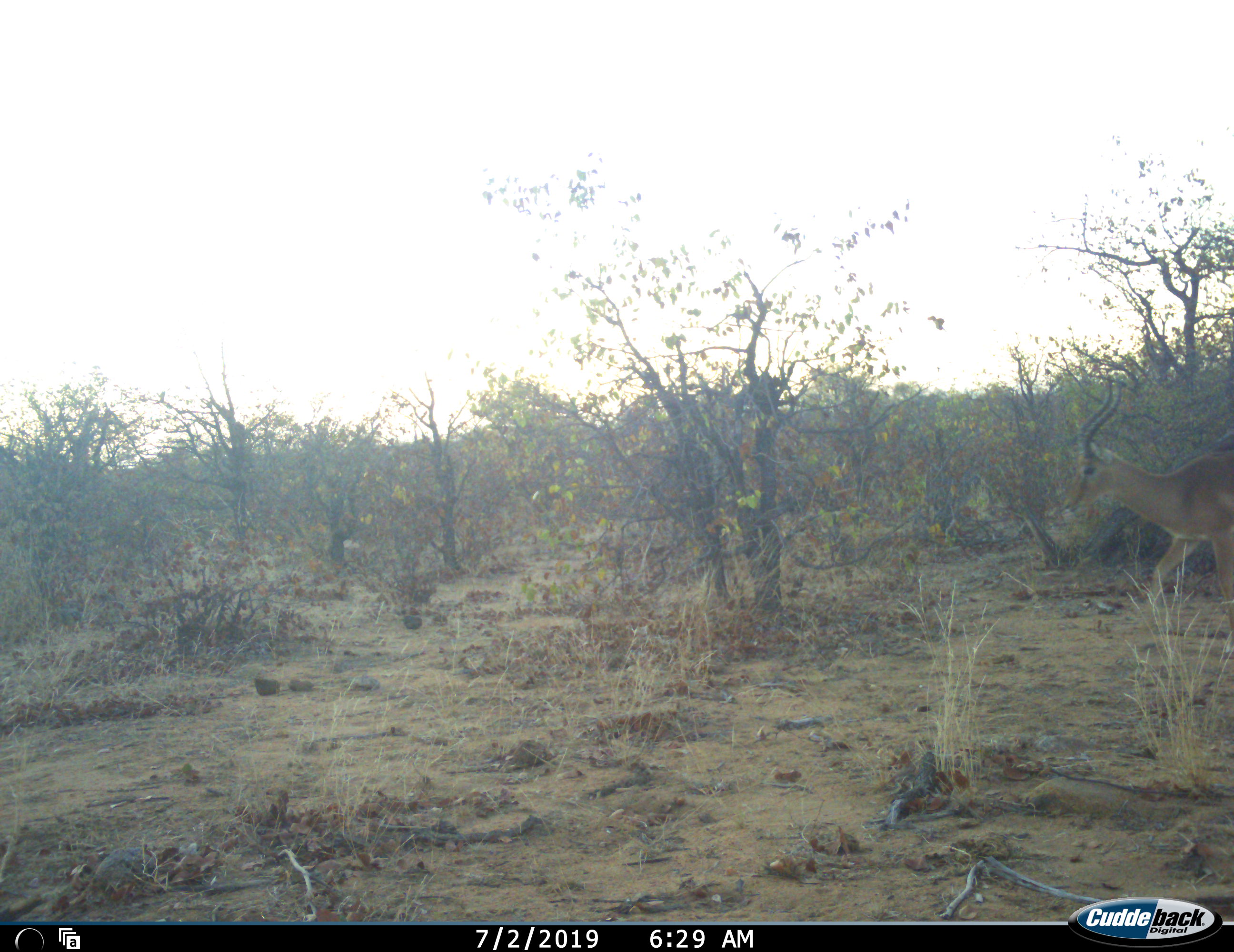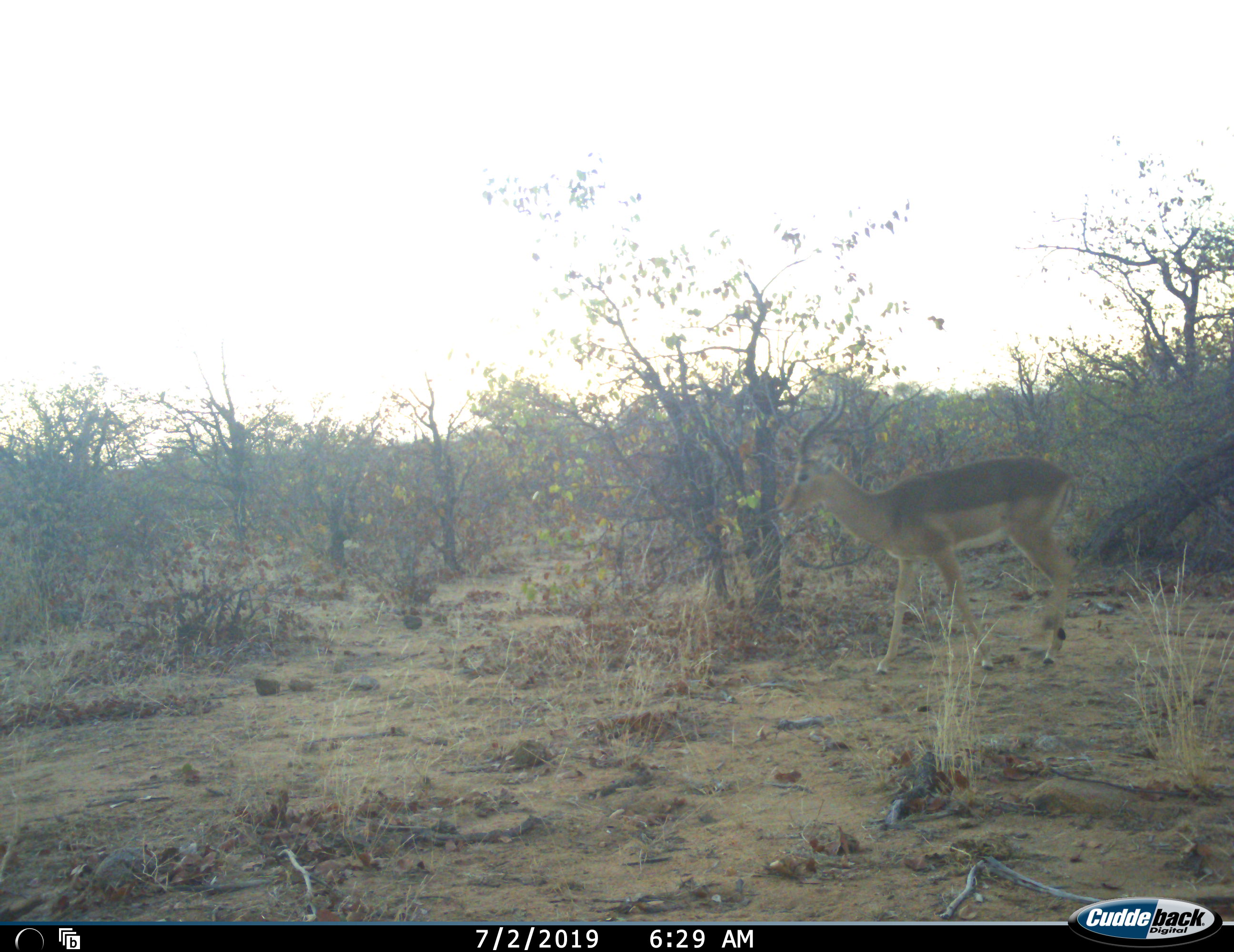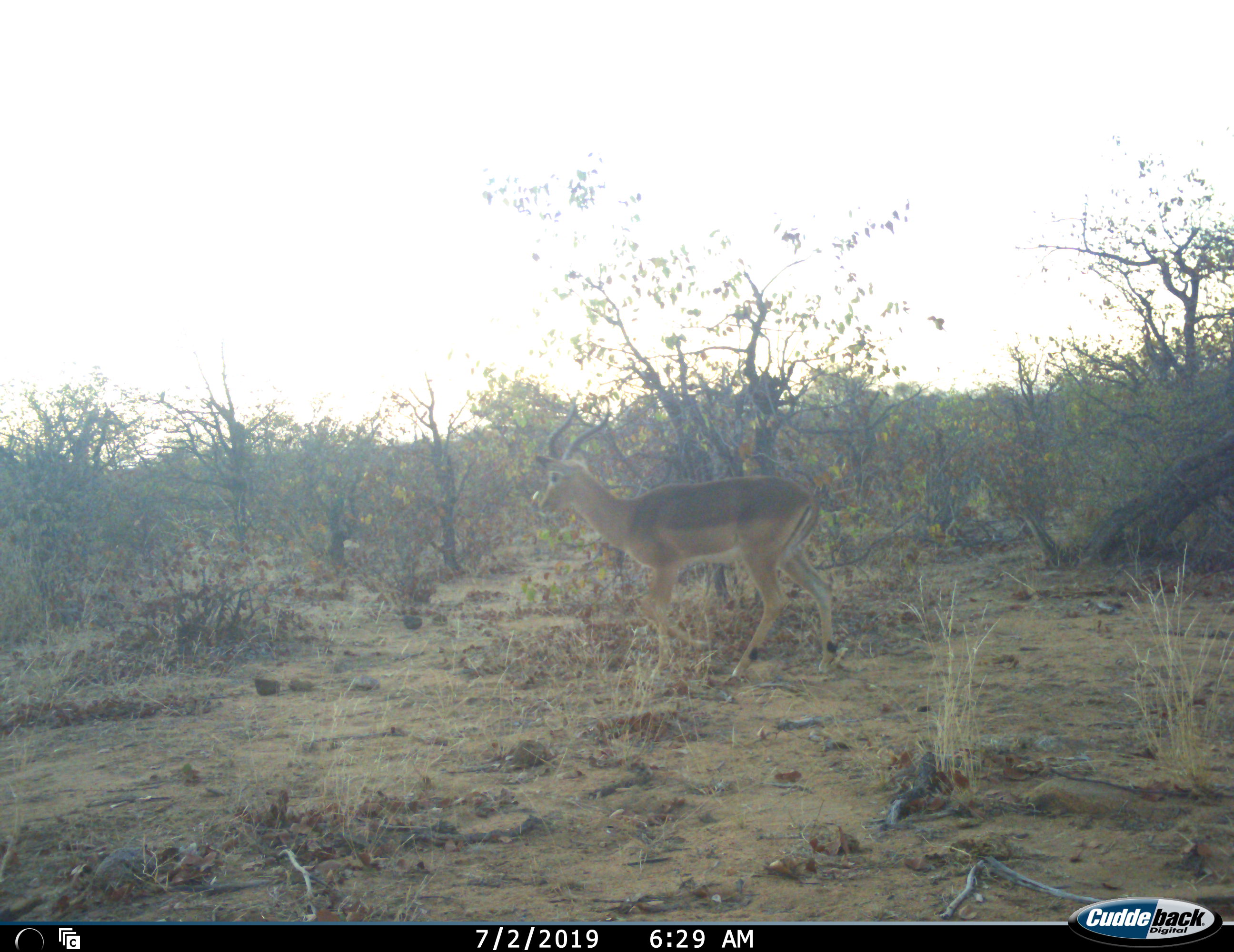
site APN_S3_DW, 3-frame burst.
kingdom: Animalia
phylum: Chordata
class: Mammalia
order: Artiodactyla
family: Bovidae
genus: Aepyceros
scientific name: Aepyceros melampus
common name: impala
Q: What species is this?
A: Impala (Aepyceros melampus).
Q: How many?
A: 1.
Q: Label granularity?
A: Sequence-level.